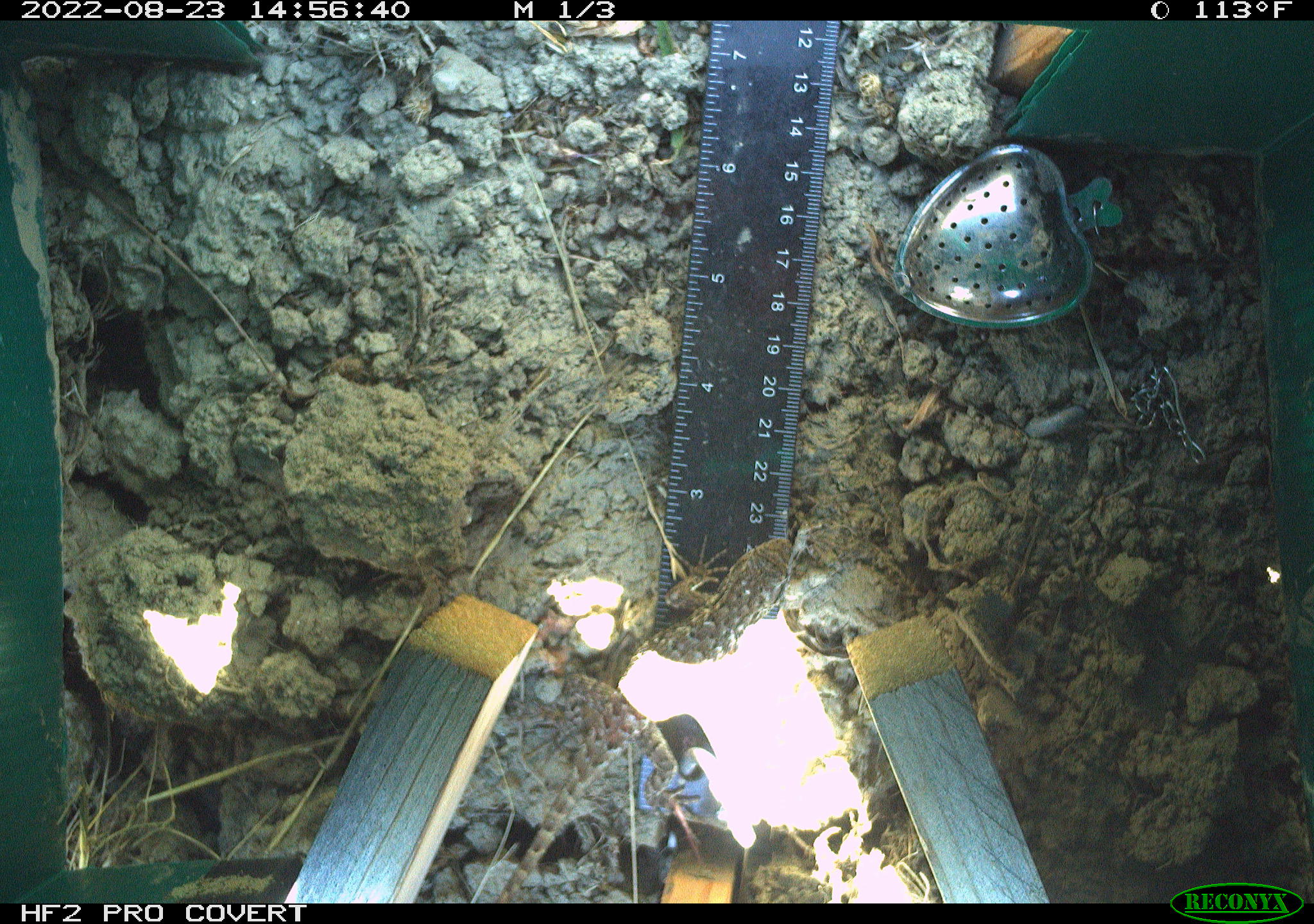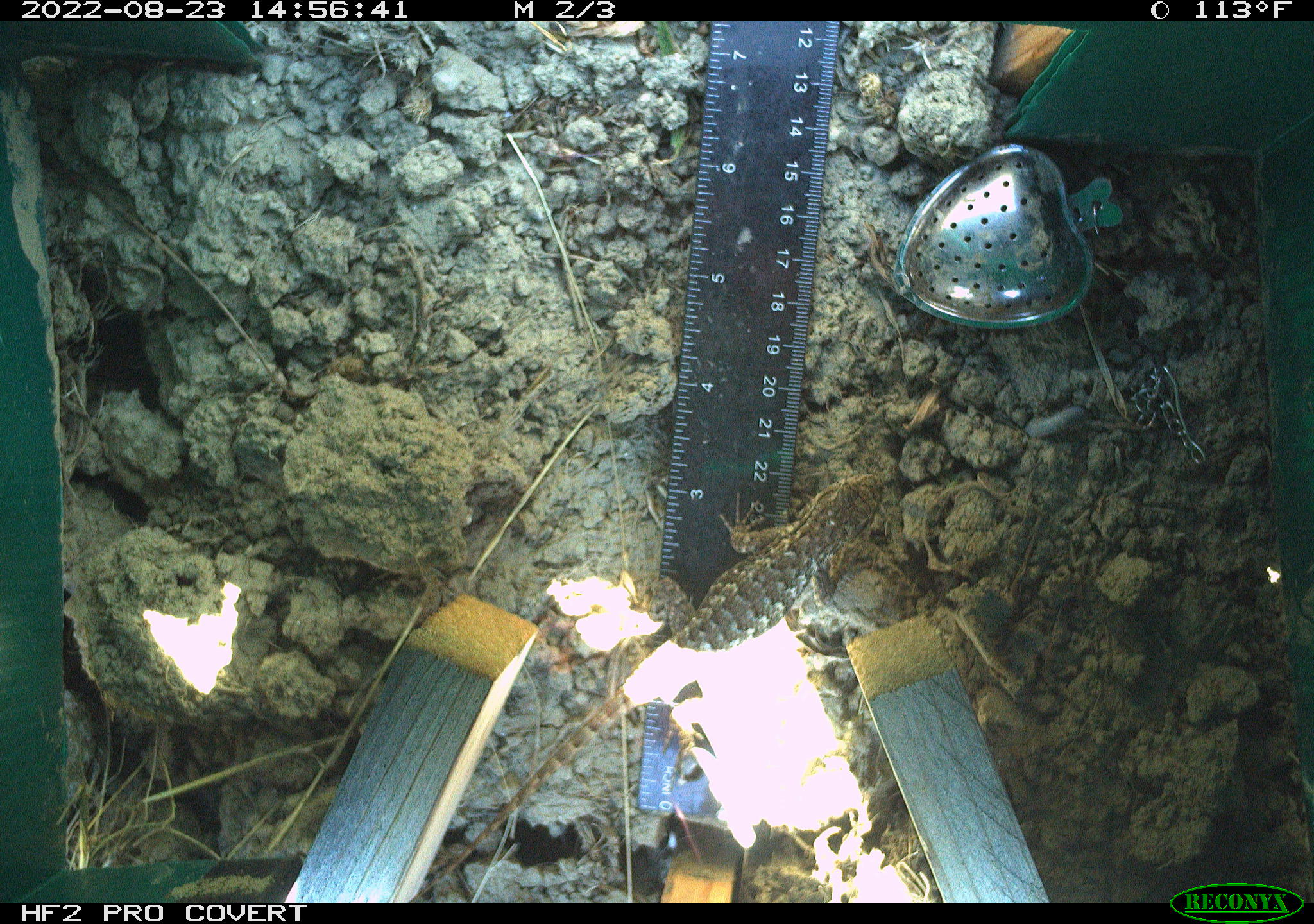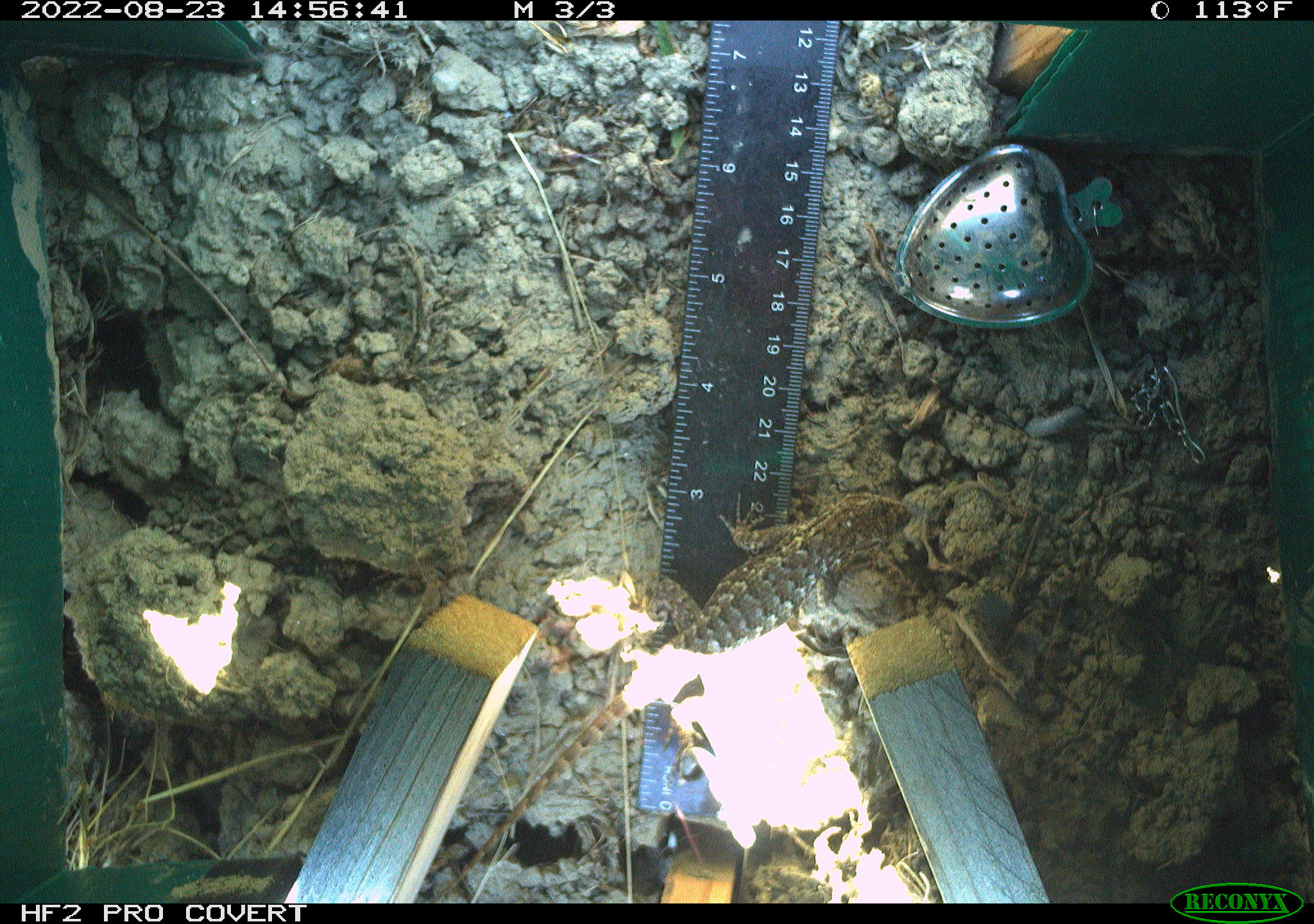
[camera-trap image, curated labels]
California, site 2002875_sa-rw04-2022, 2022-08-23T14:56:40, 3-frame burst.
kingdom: Animalia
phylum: Chordata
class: Reptilia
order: Squamata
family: Phrynosomatidae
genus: Sceloporus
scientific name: Sceloporus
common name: spiny lizards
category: sceloporus species